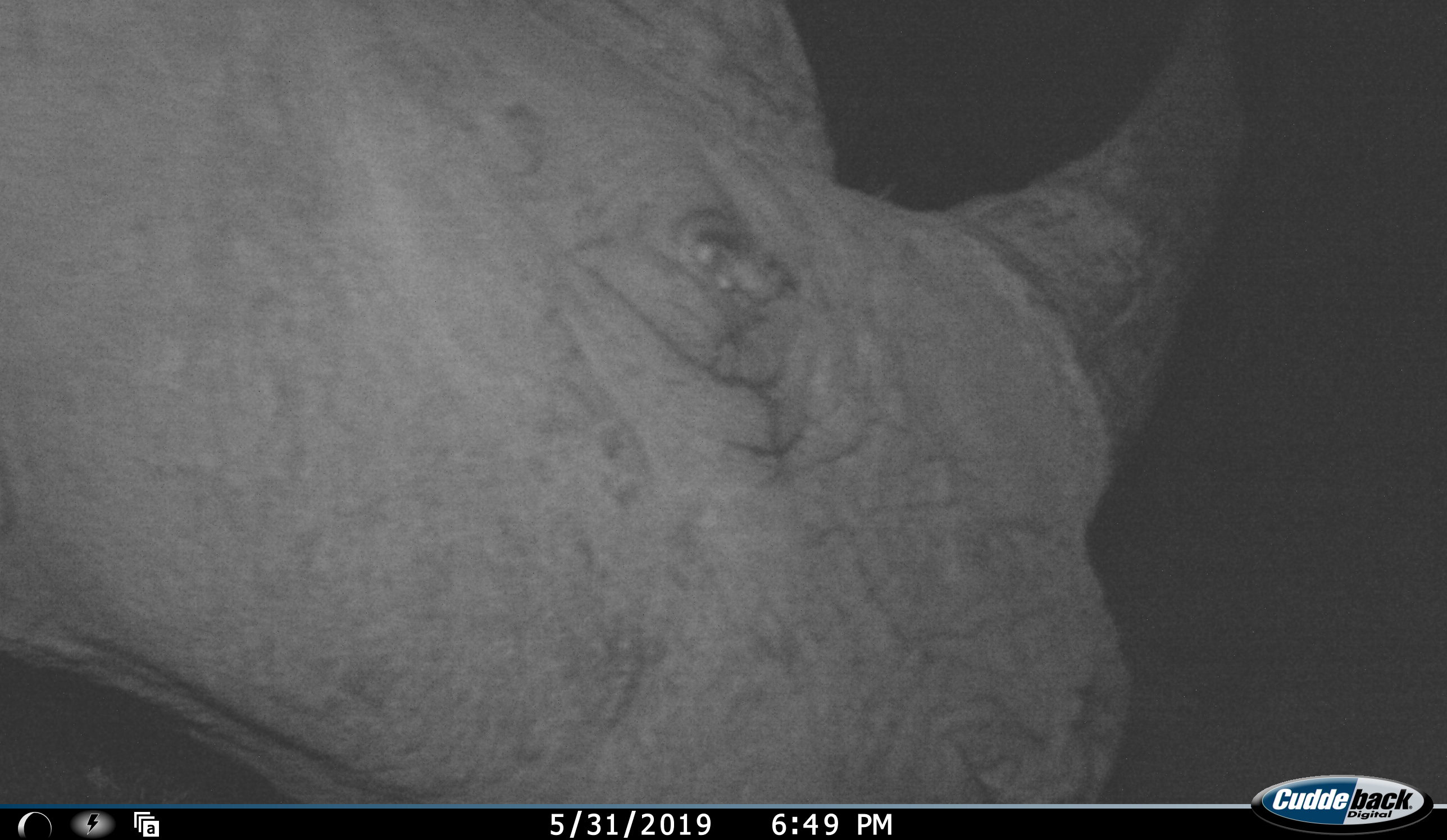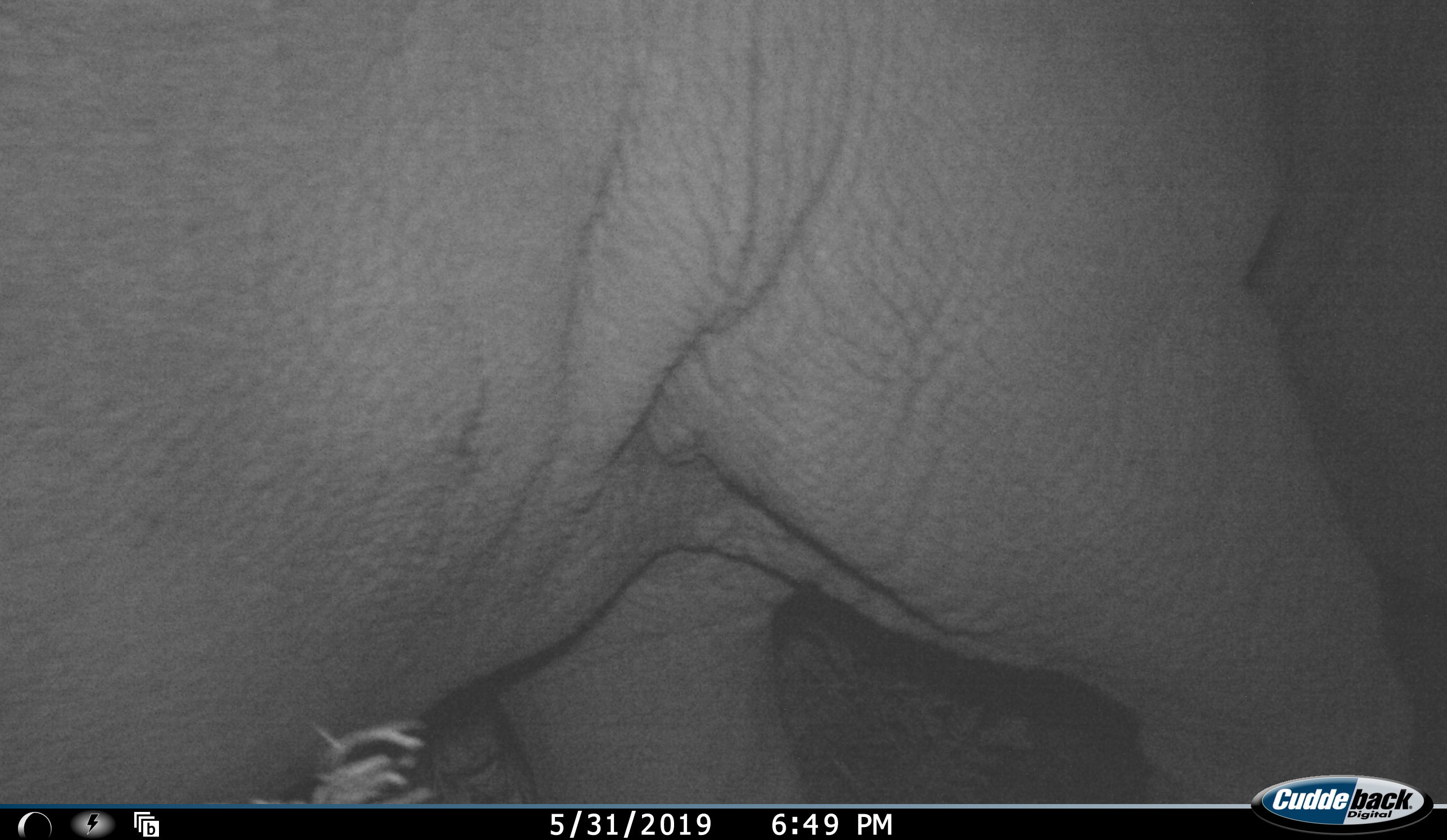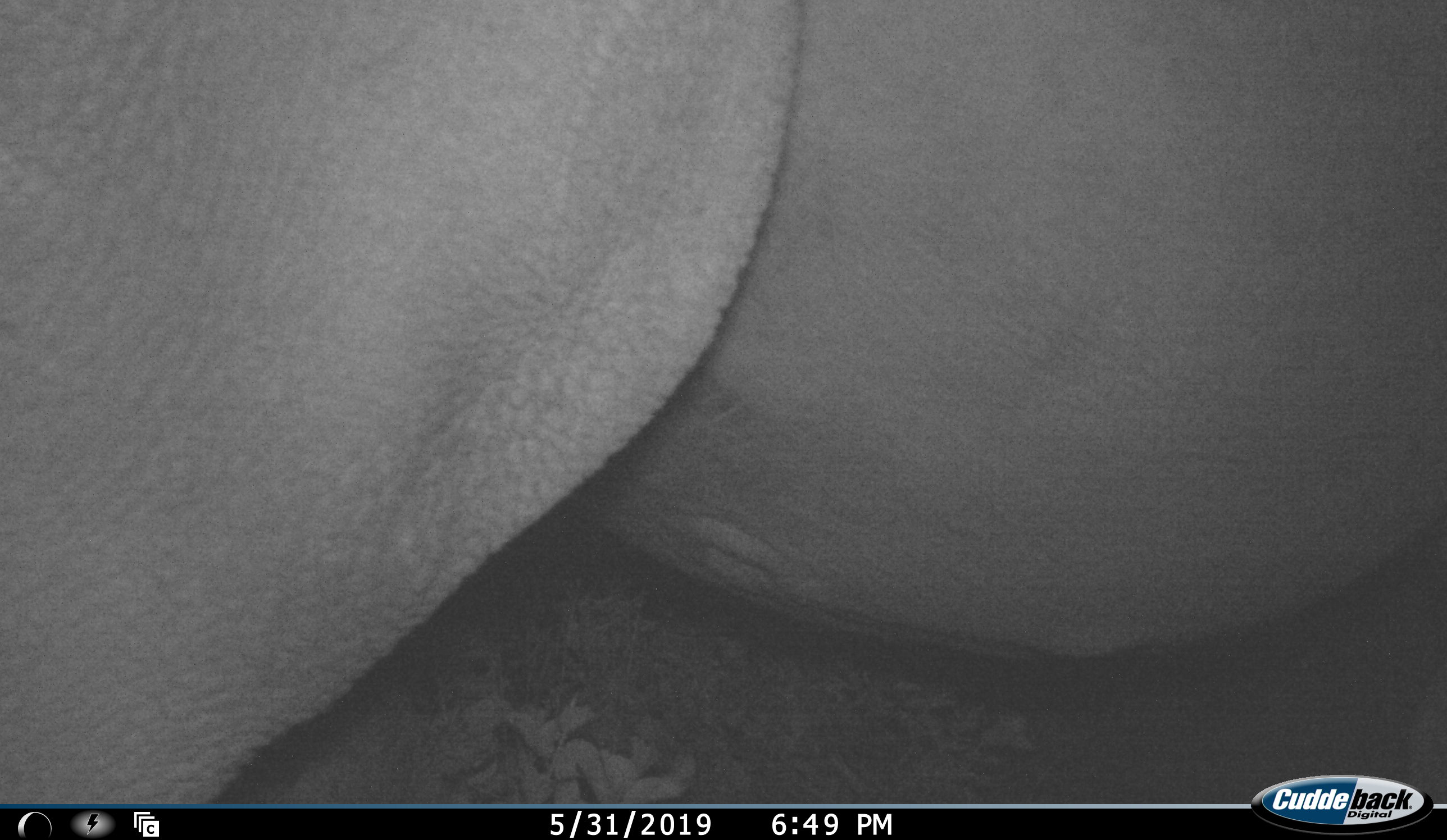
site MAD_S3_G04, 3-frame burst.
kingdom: Animalia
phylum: Chordata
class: Mammalia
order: Perissodactyla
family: Rhinocerotidae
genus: Ceratotherium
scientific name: Ceratotherium simum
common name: white rhinoceros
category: rhinoceroswhite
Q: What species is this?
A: Rhinoceroswhite (white rhinoceros) (Ceratotherium simum).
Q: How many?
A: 1.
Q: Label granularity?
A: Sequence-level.